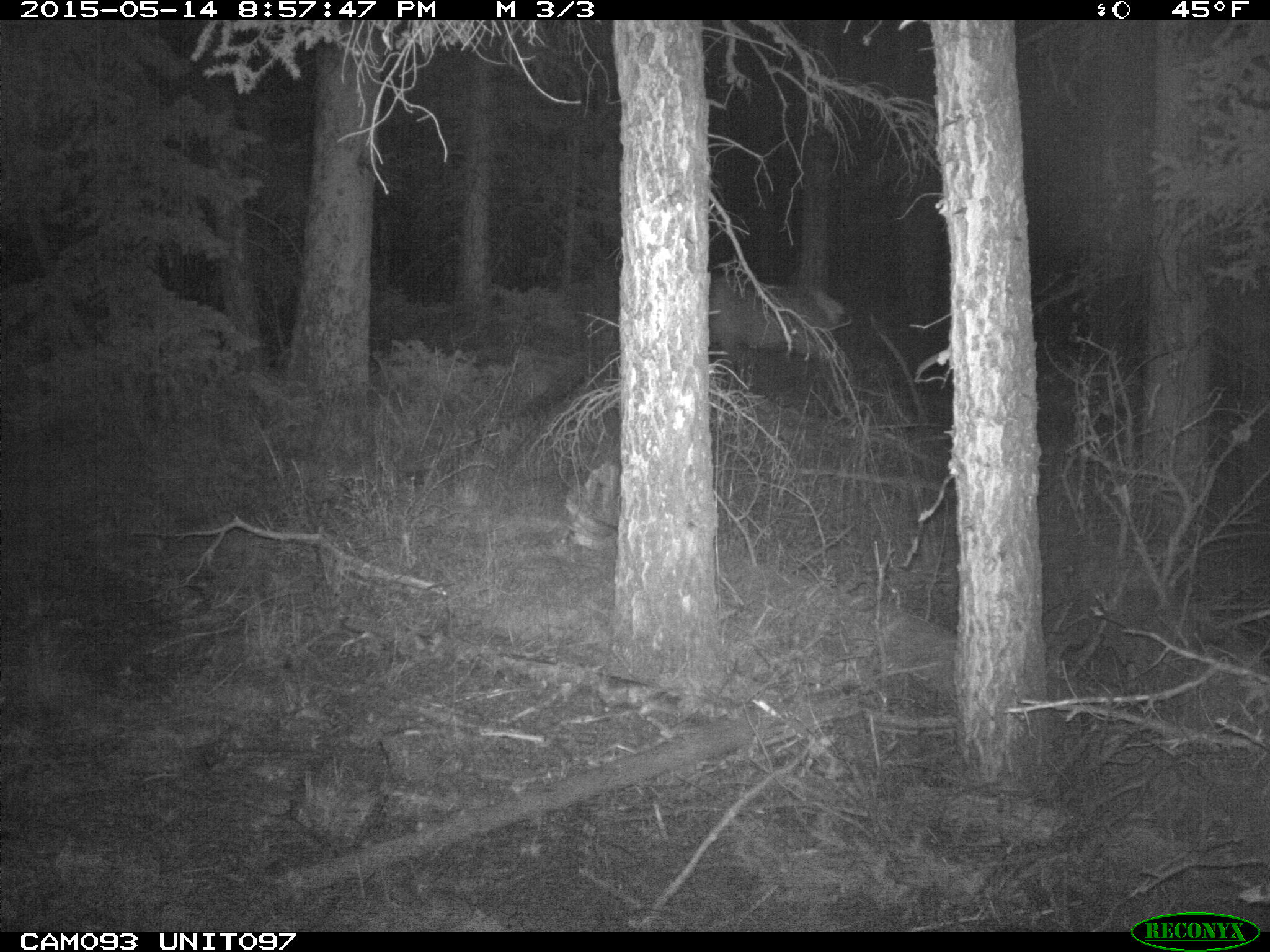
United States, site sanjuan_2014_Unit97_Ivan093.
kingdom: Animalia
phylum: Chordata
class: Mammalia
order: Artiodactyla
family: Cervidae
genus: Cervus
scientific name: Cervus elaphus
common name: red deer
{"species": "Cervus elaphus (red deer)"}